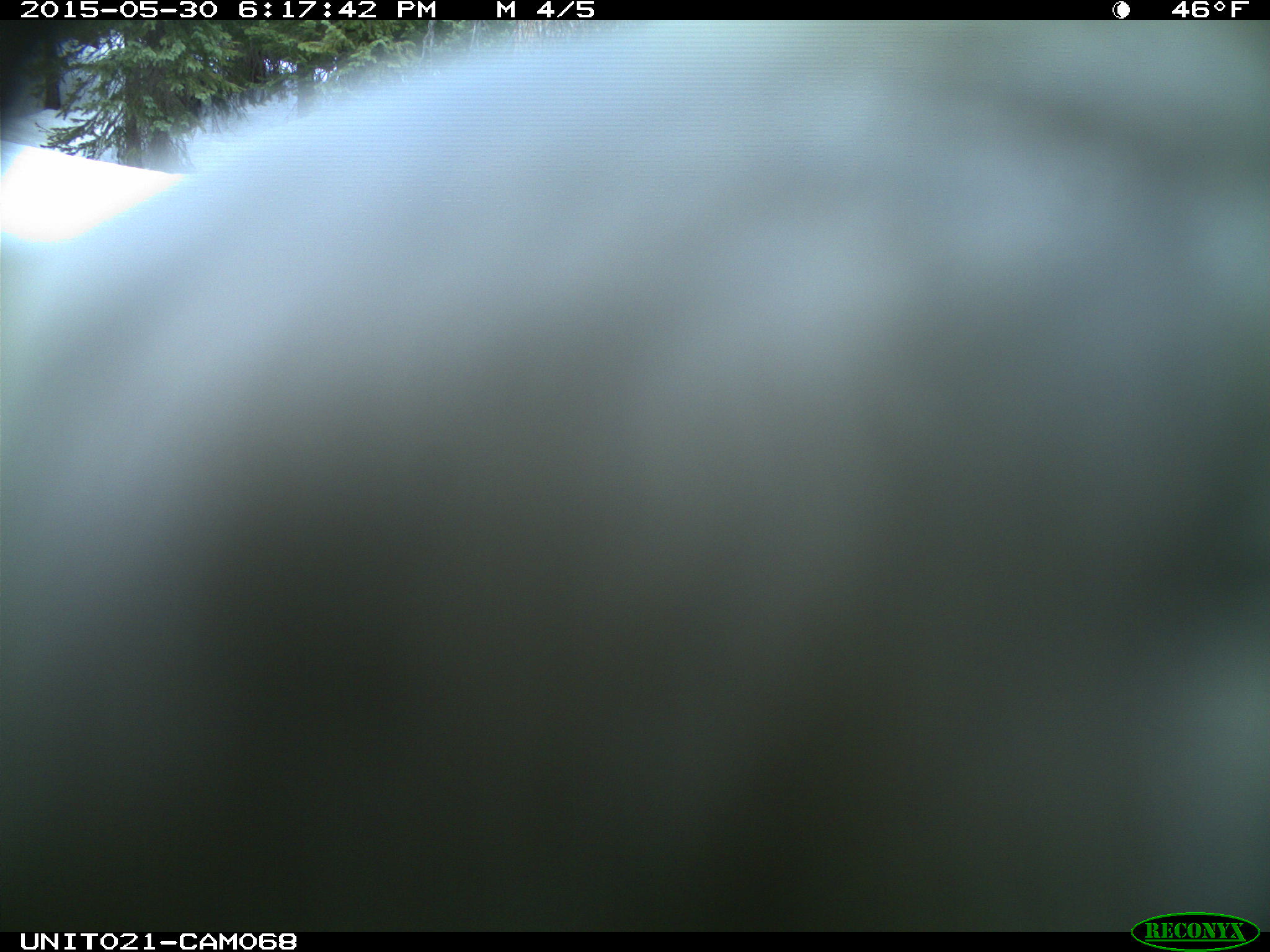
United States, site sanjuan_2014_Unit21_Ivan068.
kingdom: Animalia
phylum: Chordata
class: Aves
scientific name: Aves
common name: birds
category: unidentified bird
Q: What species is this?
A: Unidentified bird (birds) (Aves).